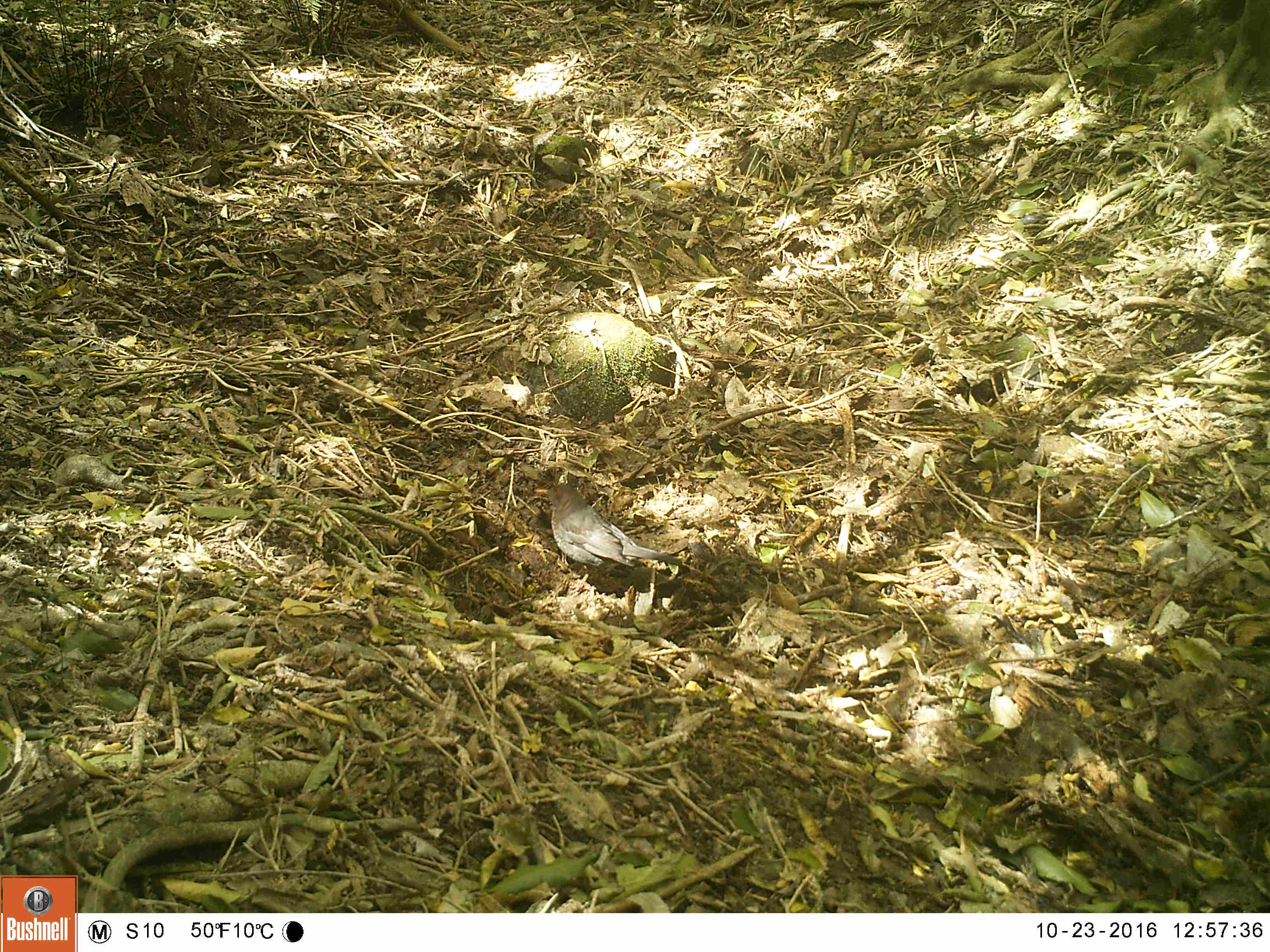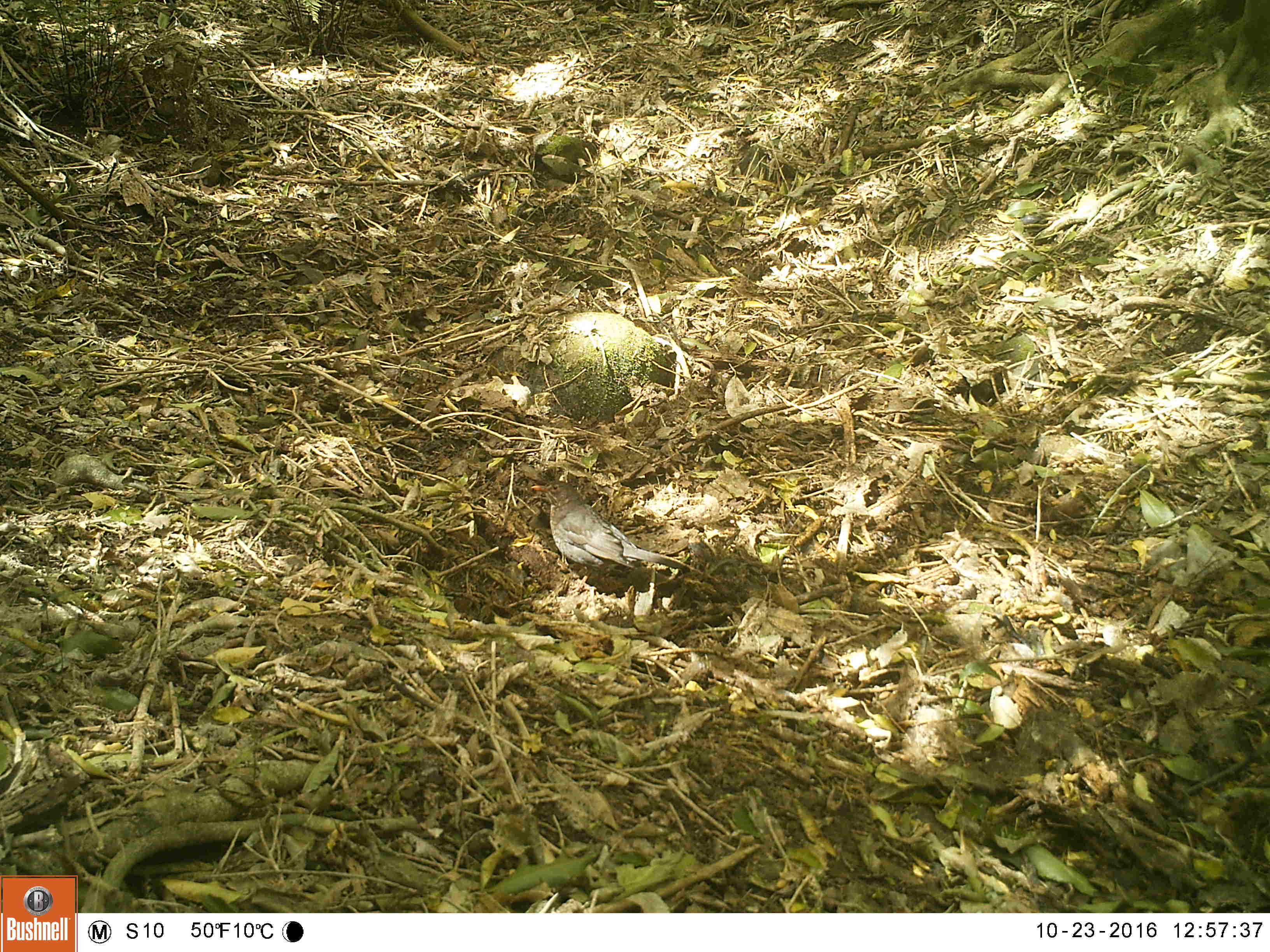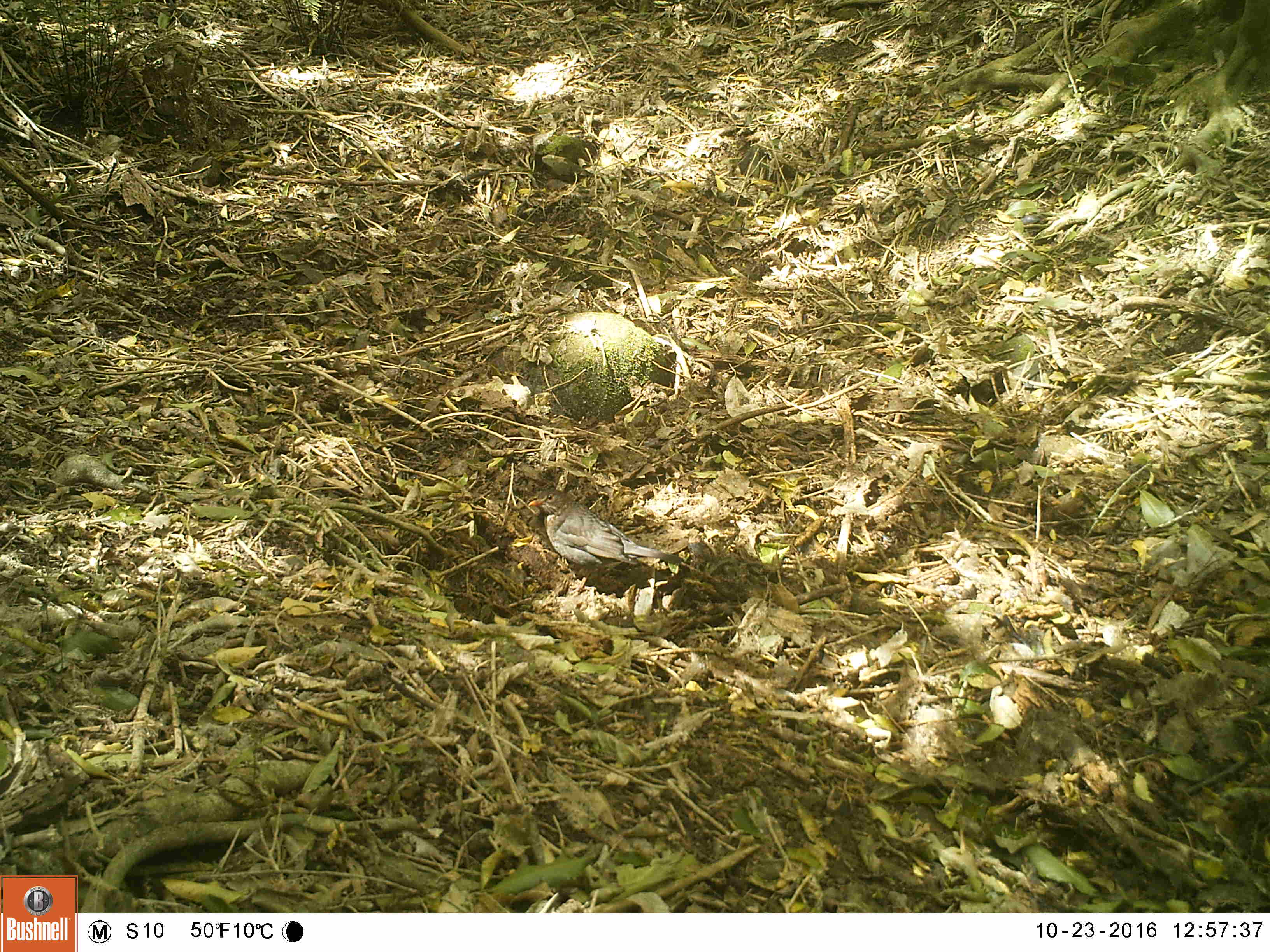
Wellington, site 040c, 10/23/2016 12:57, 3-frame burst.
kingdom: Animalia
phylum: Chordata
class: Aves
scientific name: Aves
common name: bird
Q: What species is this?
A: Bird (Aves).